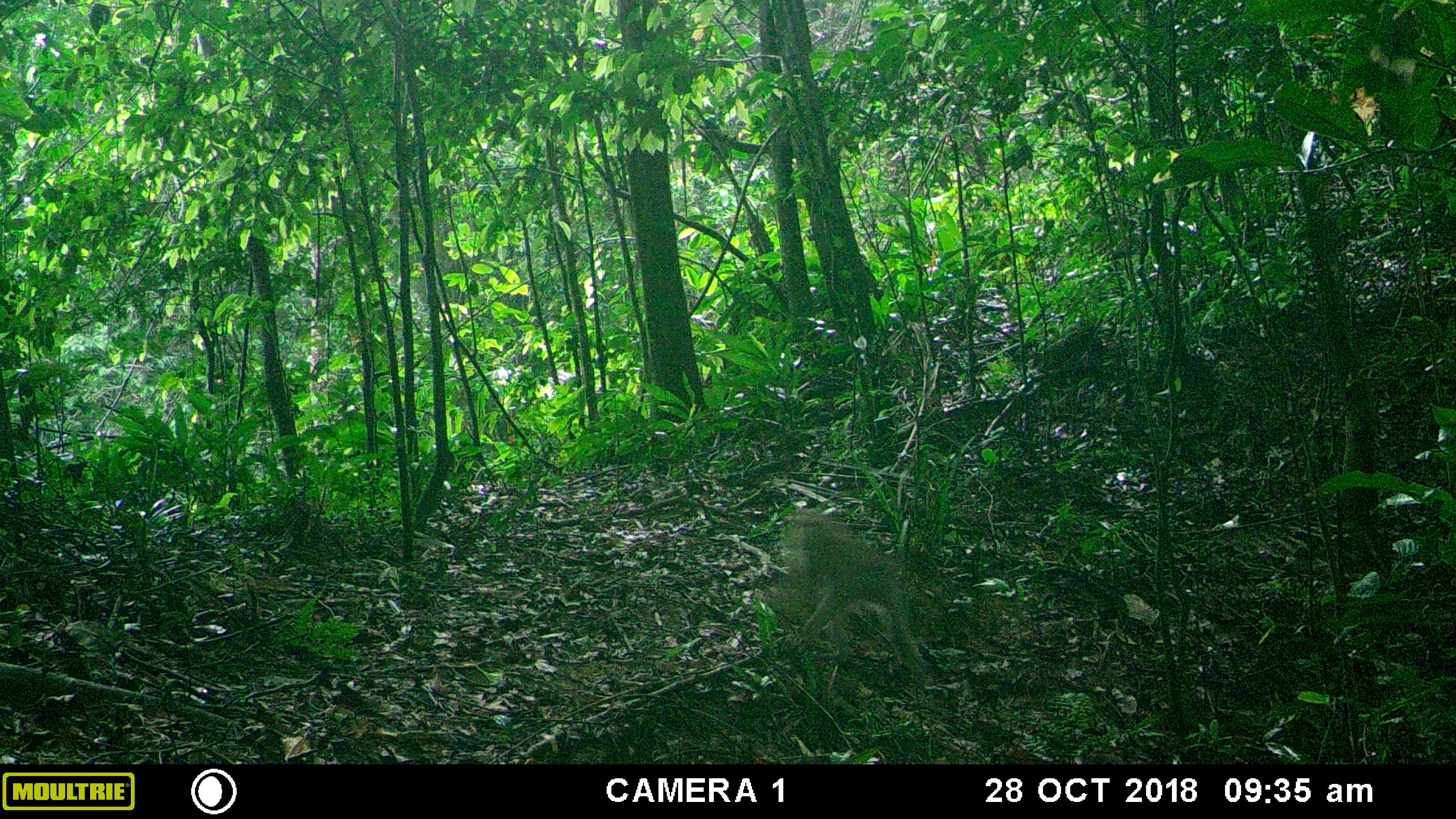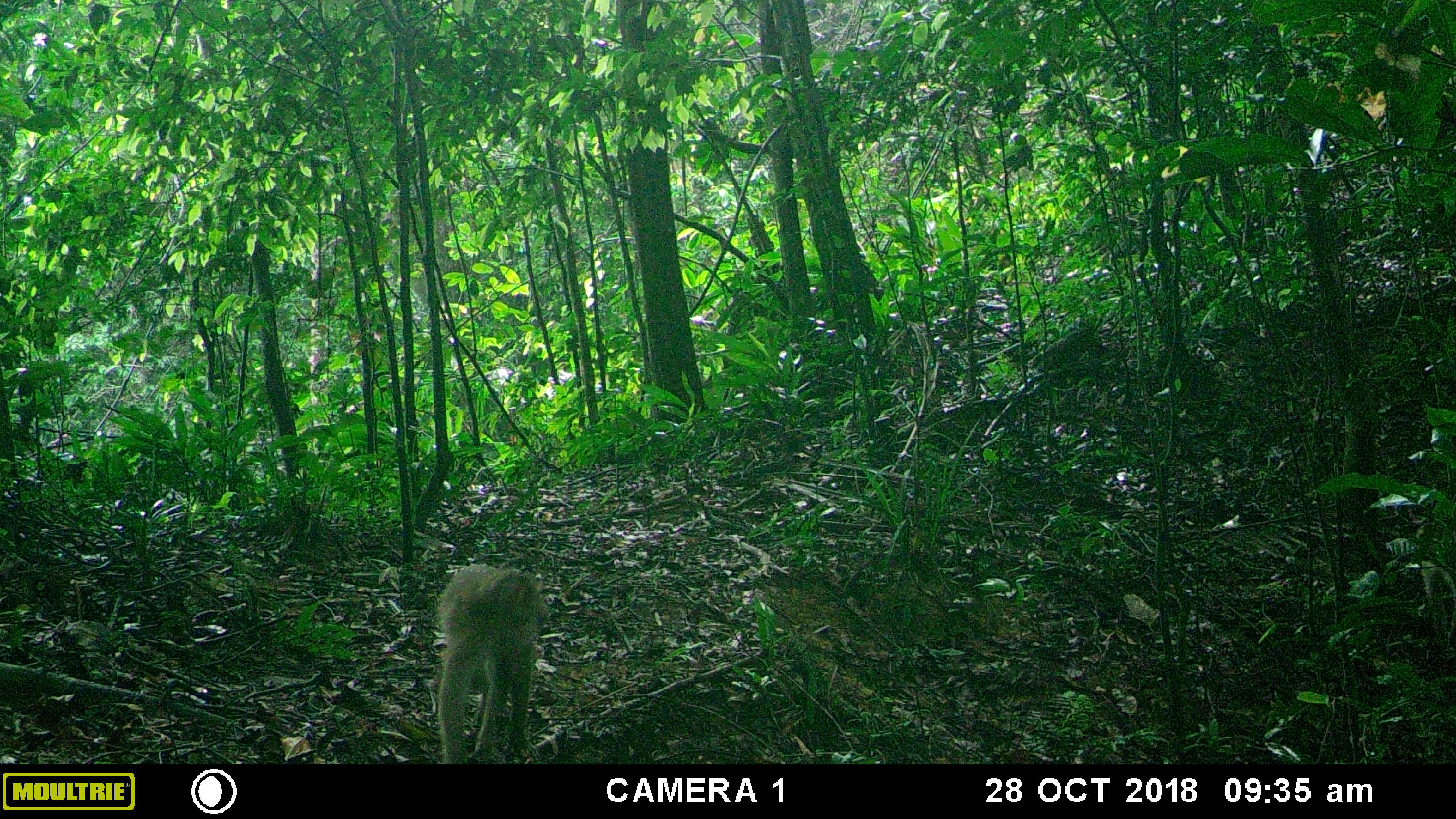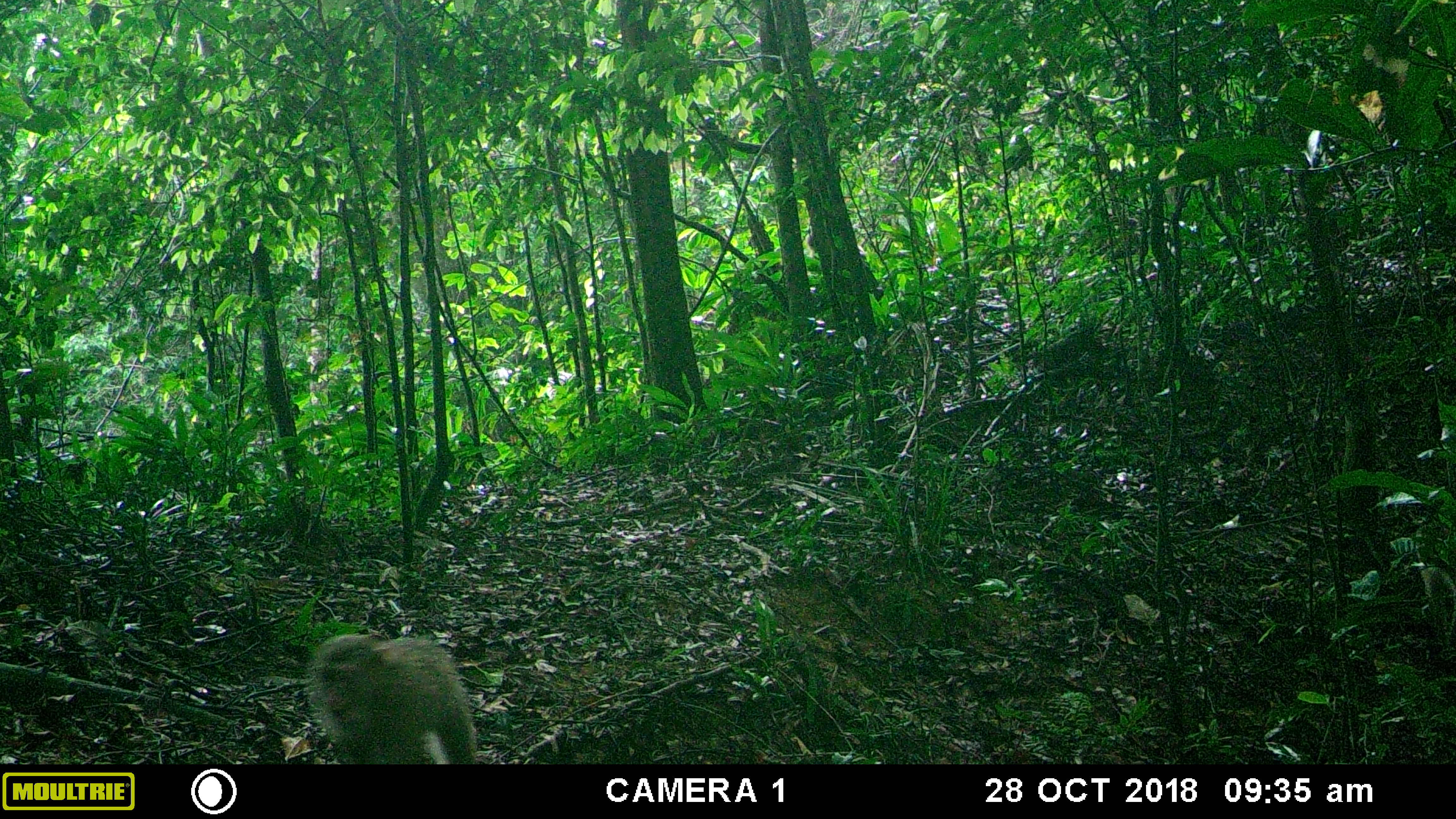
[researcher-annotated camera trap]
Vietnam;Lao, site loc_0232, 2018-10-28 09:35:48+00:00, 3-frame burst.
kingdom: Animalia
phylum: Chordata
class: Mammalia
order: Primates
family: Cercopithecidae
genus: Macaca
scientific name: Macaca nemestrina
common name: pig-tailed macaque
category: pig tailed macaque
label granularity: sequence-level